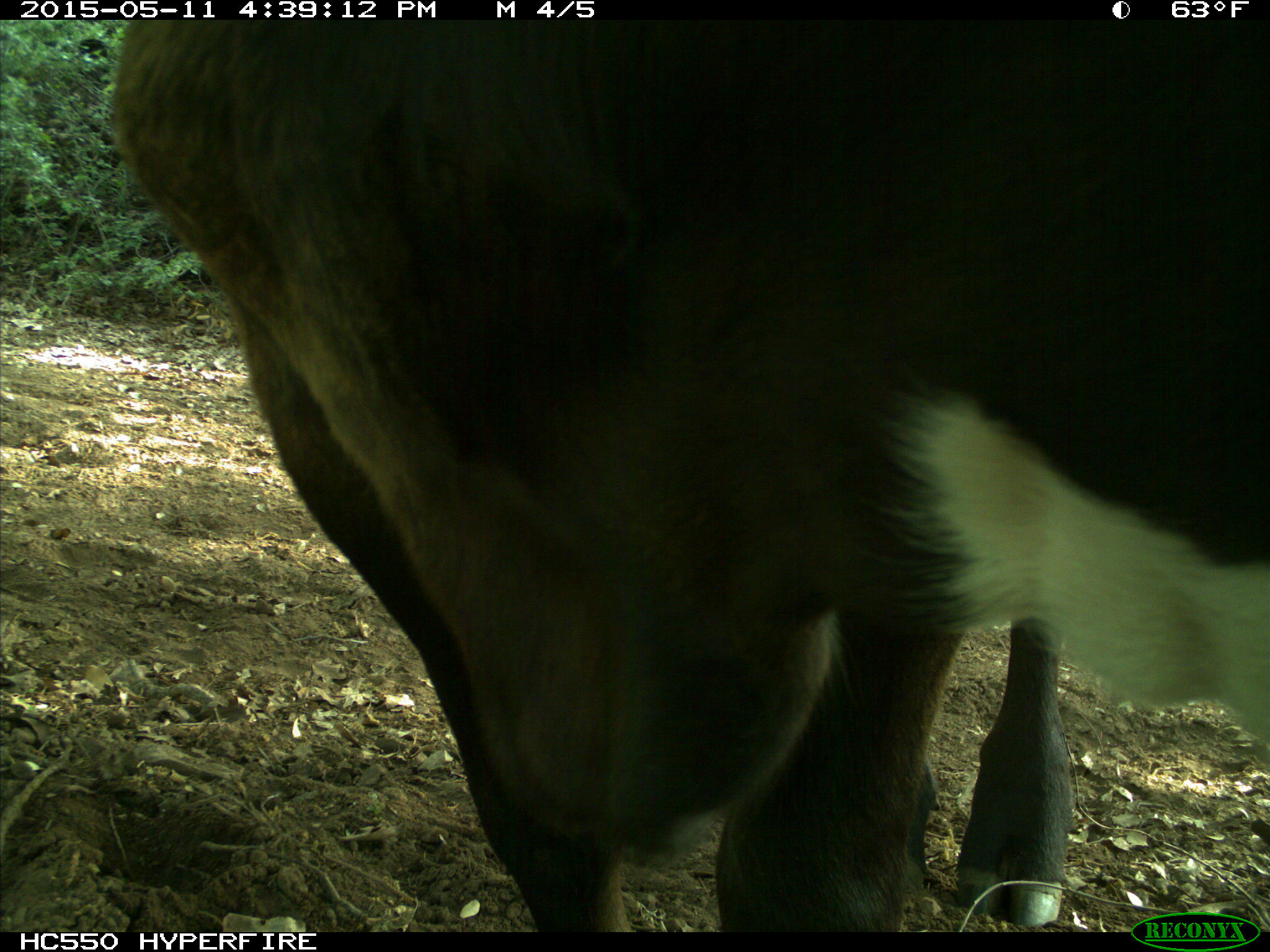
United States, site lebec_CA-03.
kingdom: Animalia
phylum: Chordata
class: Mammalia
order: Artiodactyla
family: Bovidae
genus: Bos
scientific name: Bos taurus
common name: domestic cow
Bos taurus (domestic cow).